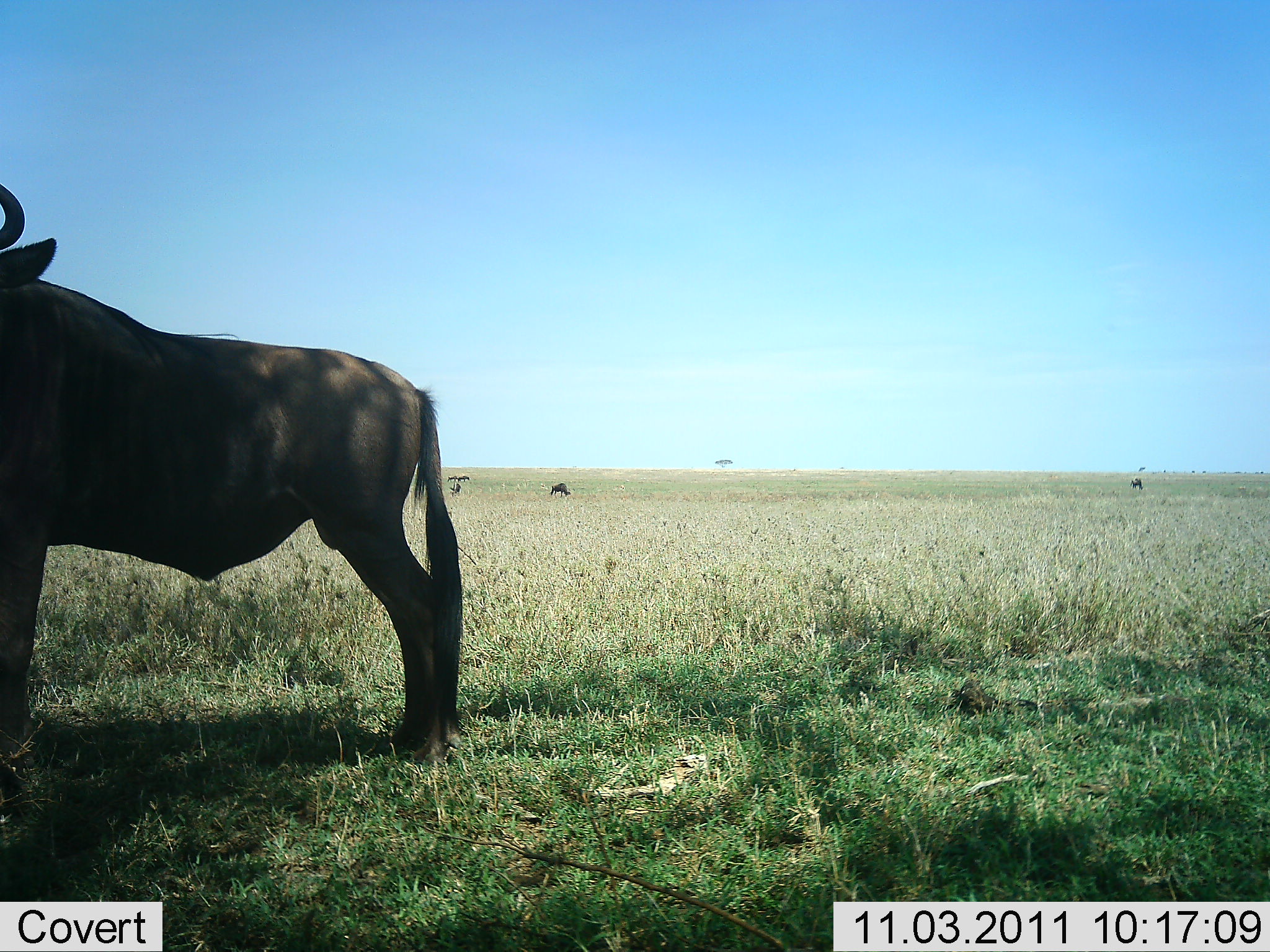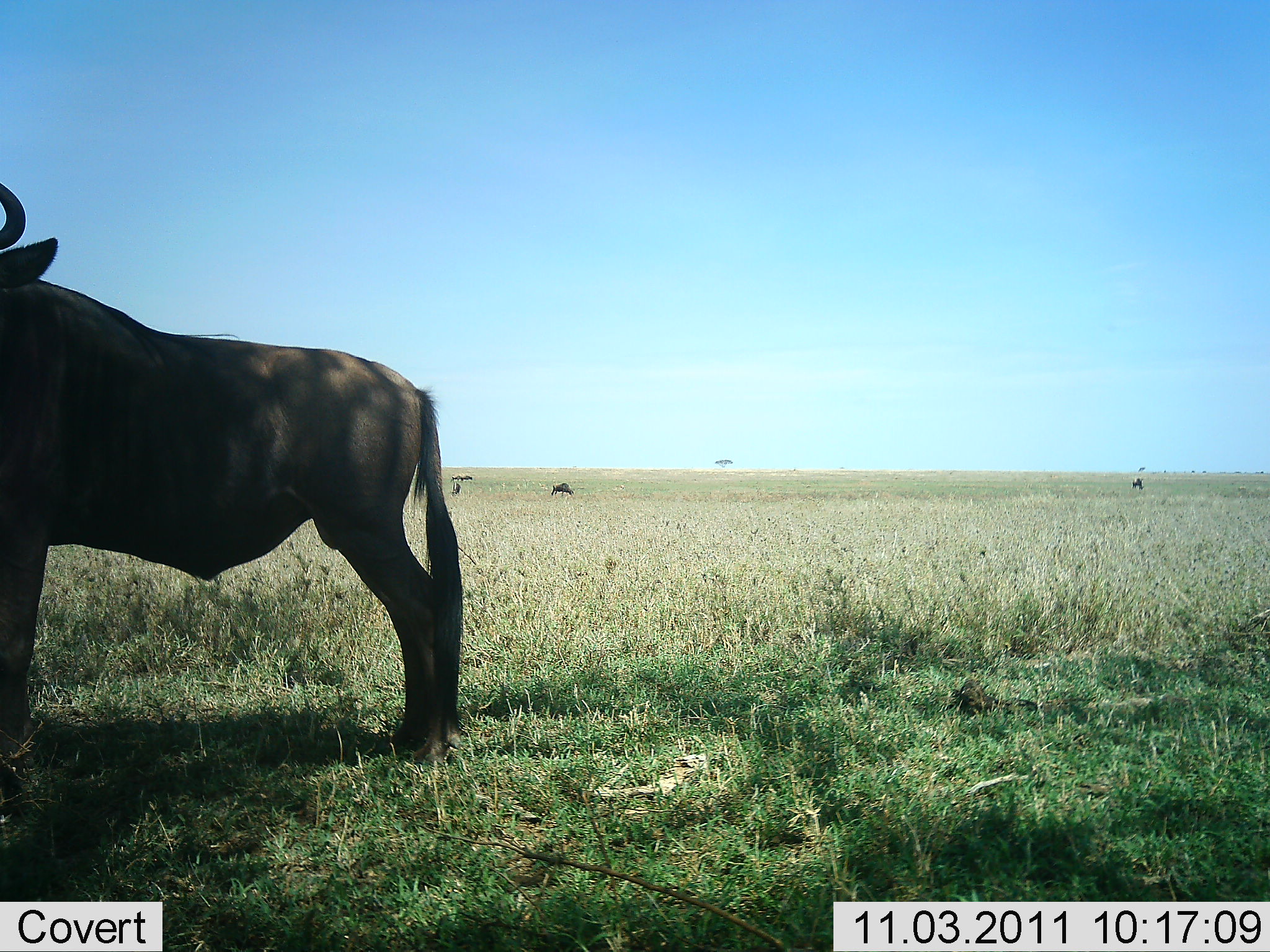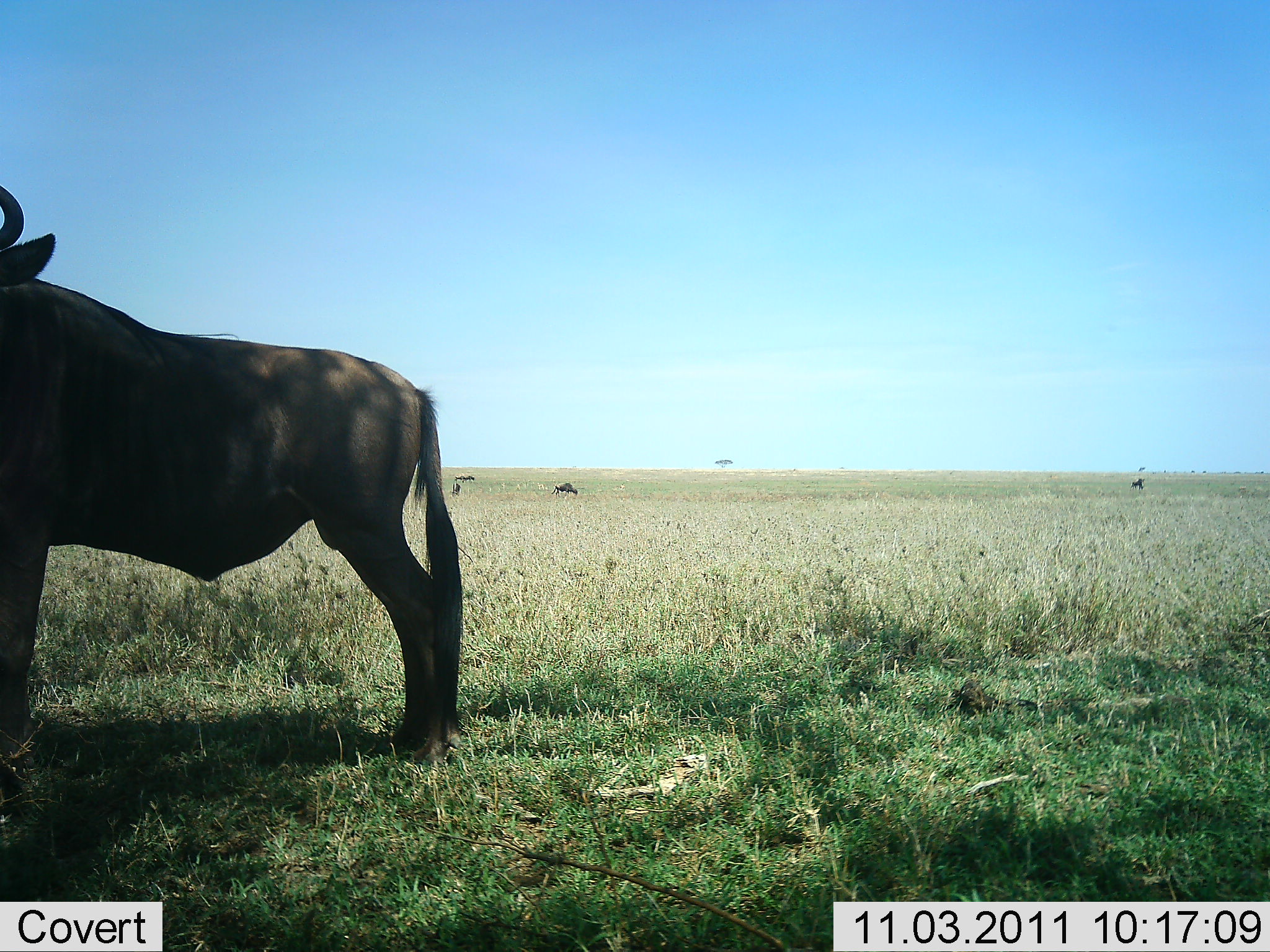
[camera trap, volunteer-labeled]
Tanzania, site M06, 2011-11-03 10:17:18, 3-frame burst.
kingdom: Animalia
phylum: Chordata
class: Mammalia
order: Artiodactyla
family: Bovidae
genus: Connochaetes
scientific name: Connochaetes taurinus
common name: blue wildebeest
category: wildebeest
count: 3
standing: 100%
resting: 0%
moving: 27%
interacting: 0%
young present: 0%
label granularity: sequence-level